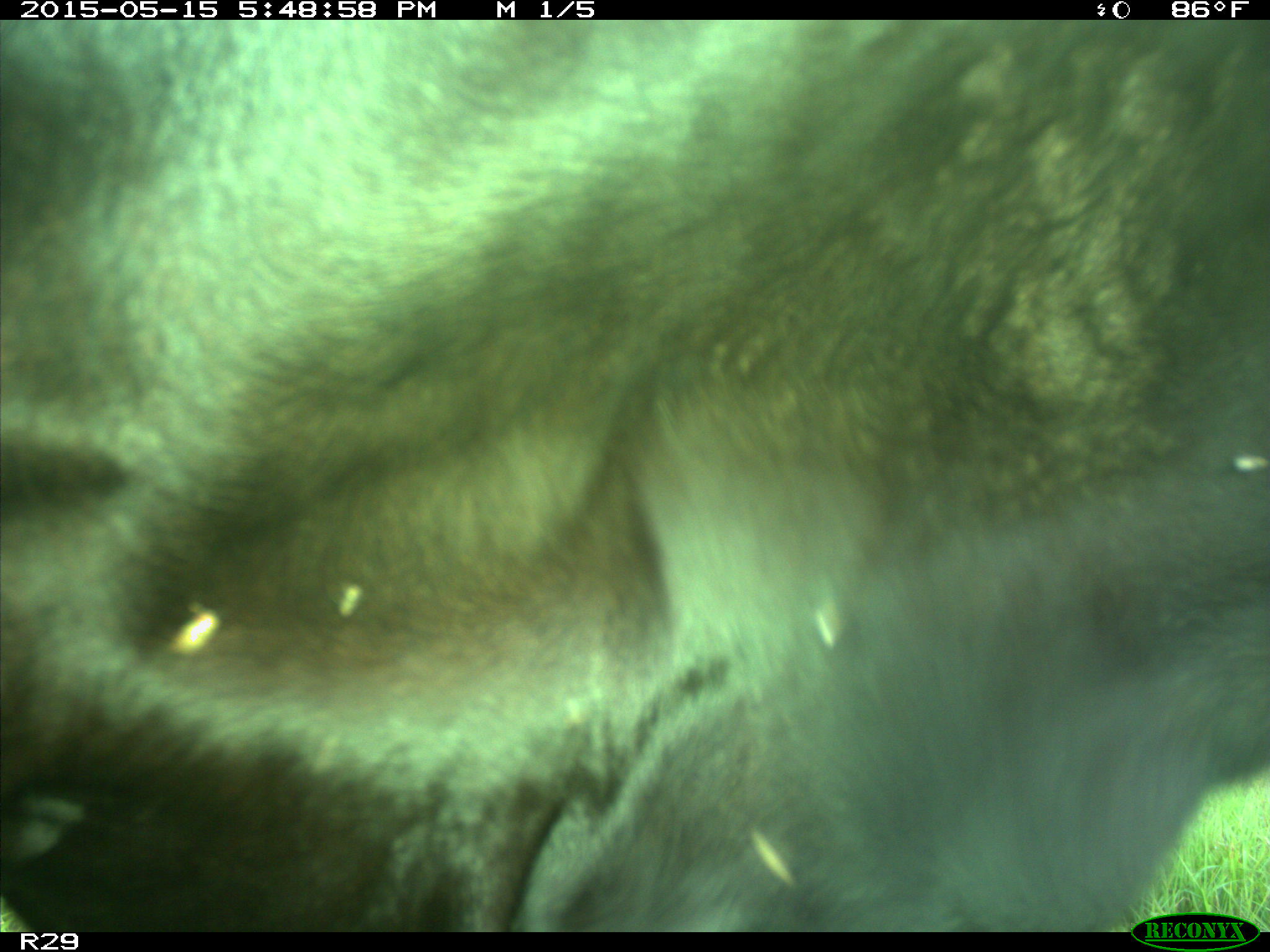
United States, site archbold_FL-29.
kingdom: Animalia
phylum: Chordata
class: Mammalia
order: Artiodactyla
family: Bovidae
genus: Bos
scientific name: Bos taurus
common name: domestic cow